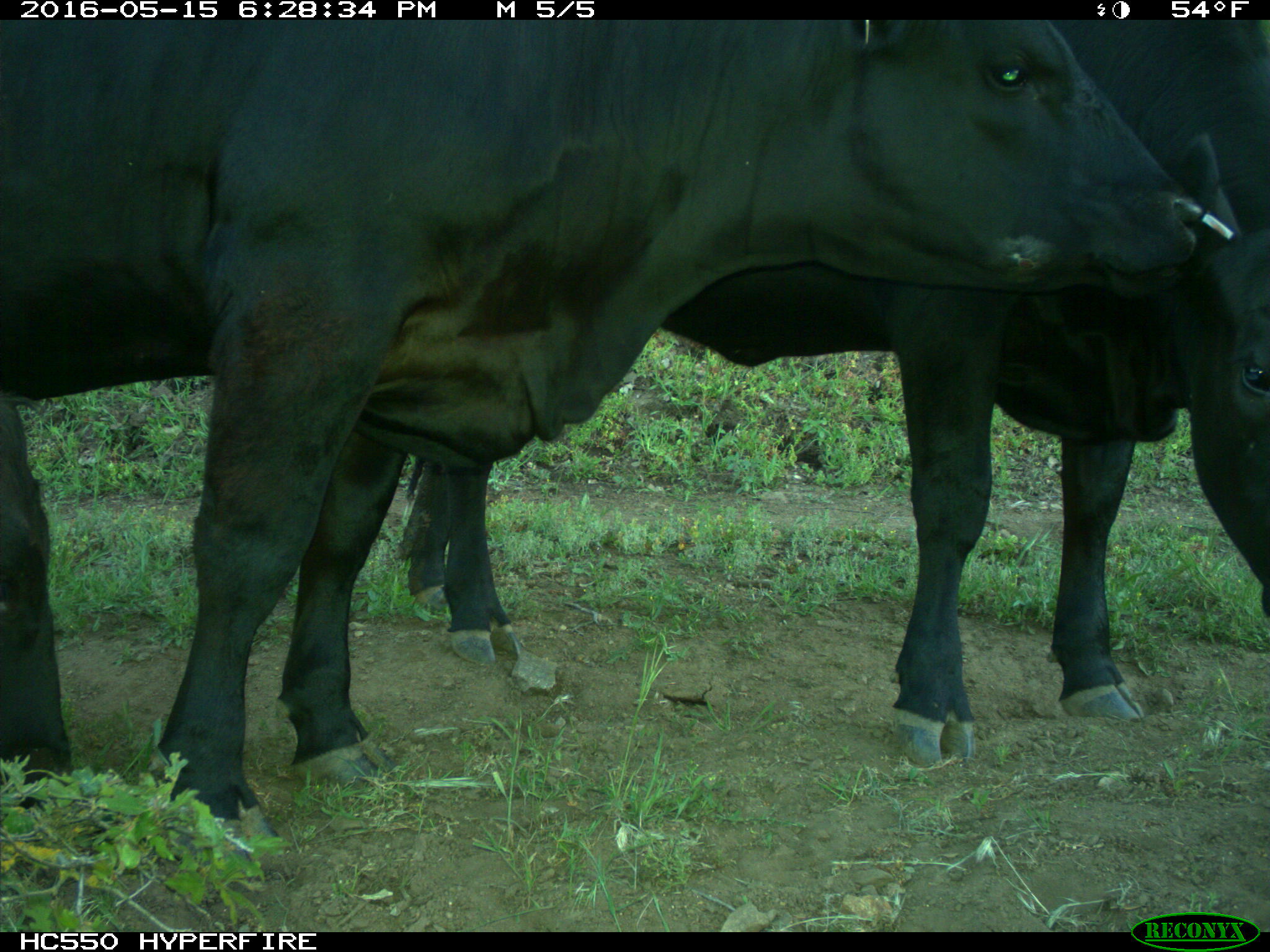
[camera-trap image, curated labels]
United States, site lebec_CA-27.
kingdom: Animalia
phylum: Chordata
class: Mammalia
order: Artiodactyla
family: Bovidae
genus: Bos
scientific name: Bos taurus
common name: domestic cow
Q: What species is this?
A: Bos taurus (domestic cow).